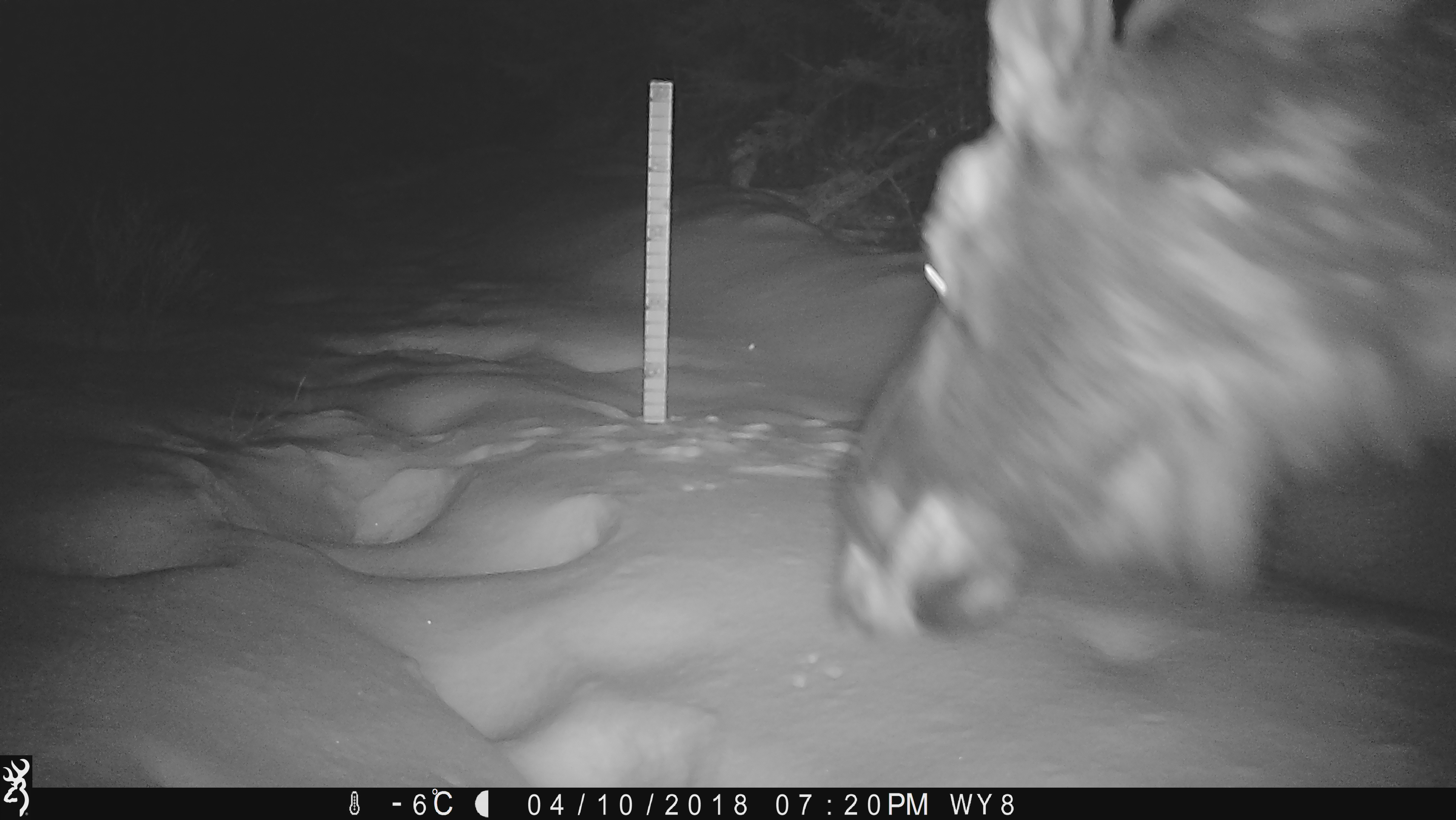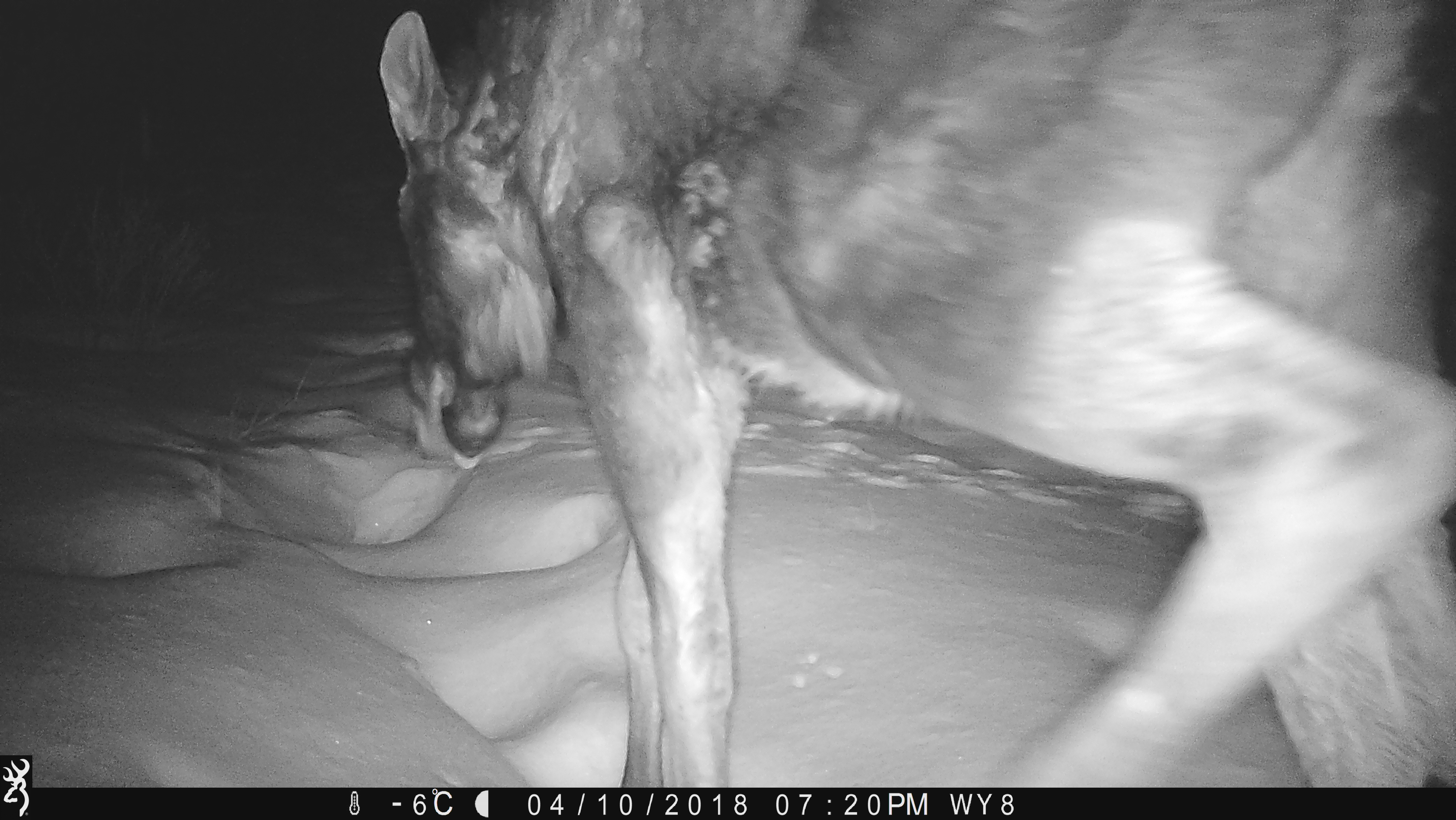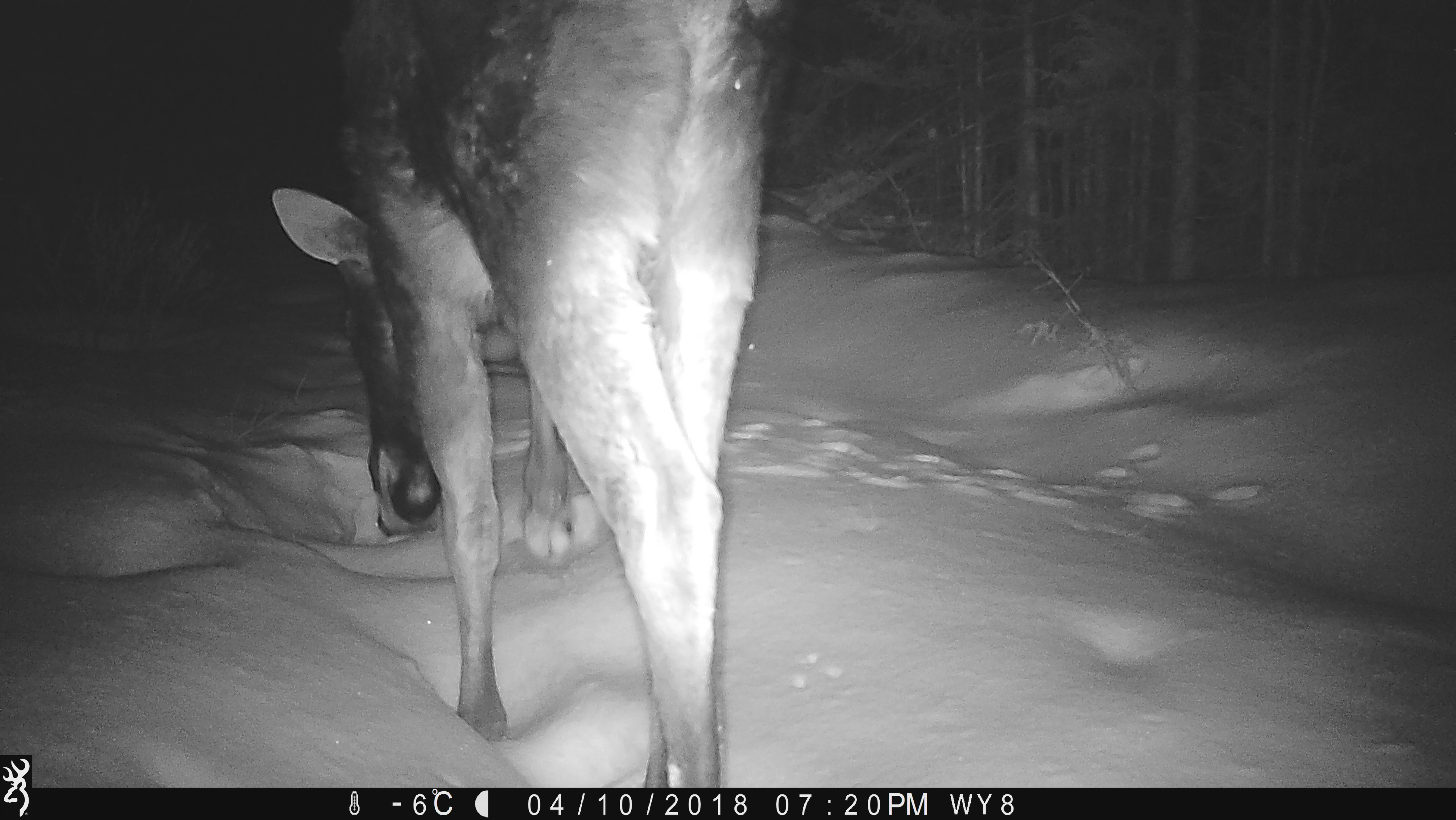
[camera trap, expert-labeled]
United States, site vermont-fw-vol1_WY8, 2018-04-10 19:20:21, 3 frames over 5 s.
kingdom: Animalia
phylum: Chordata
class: Mammalia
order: Artiodactyla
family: Cervidae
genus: Alces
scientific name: Alces alces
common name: moose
Moose (Alces alces).